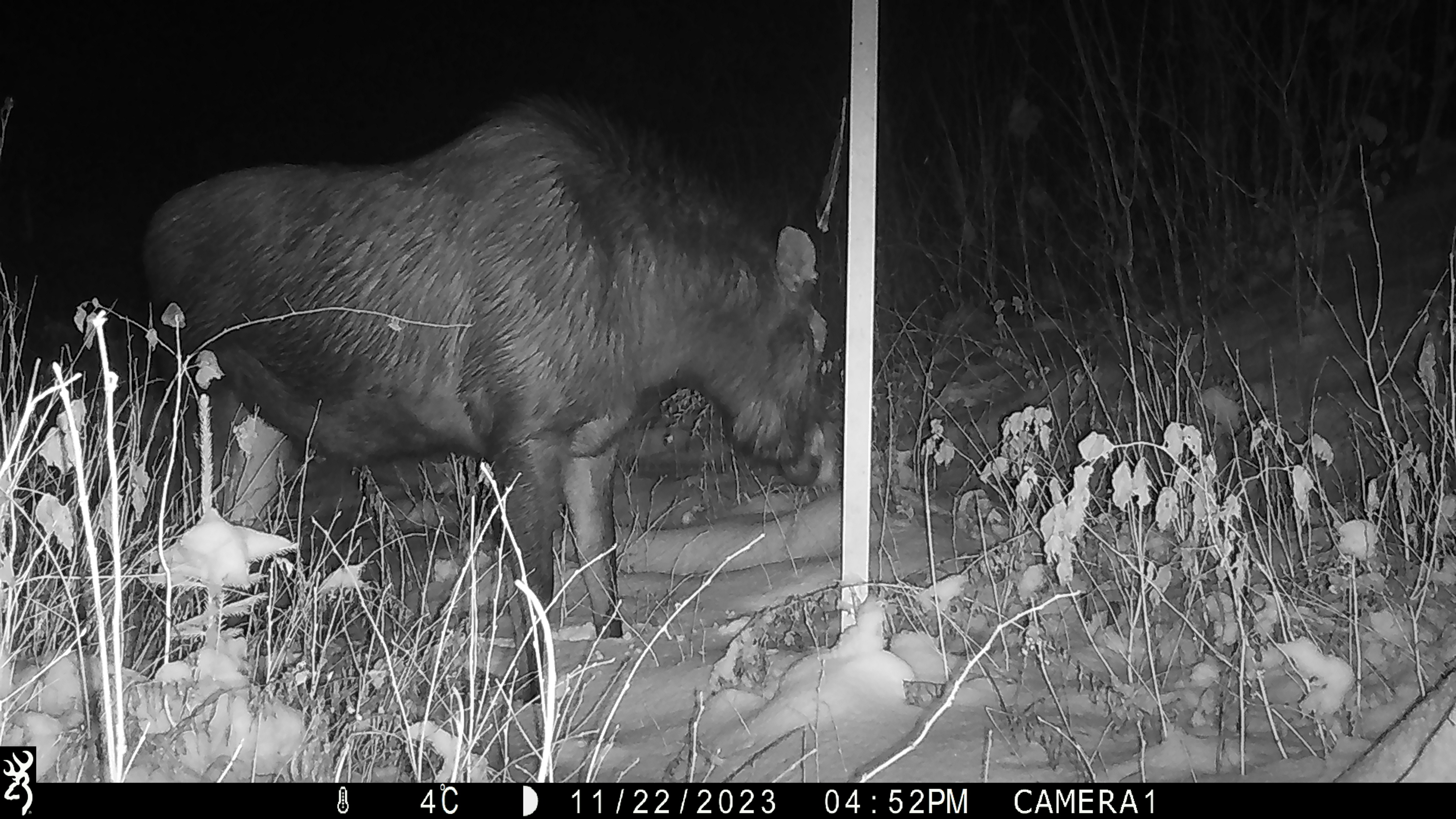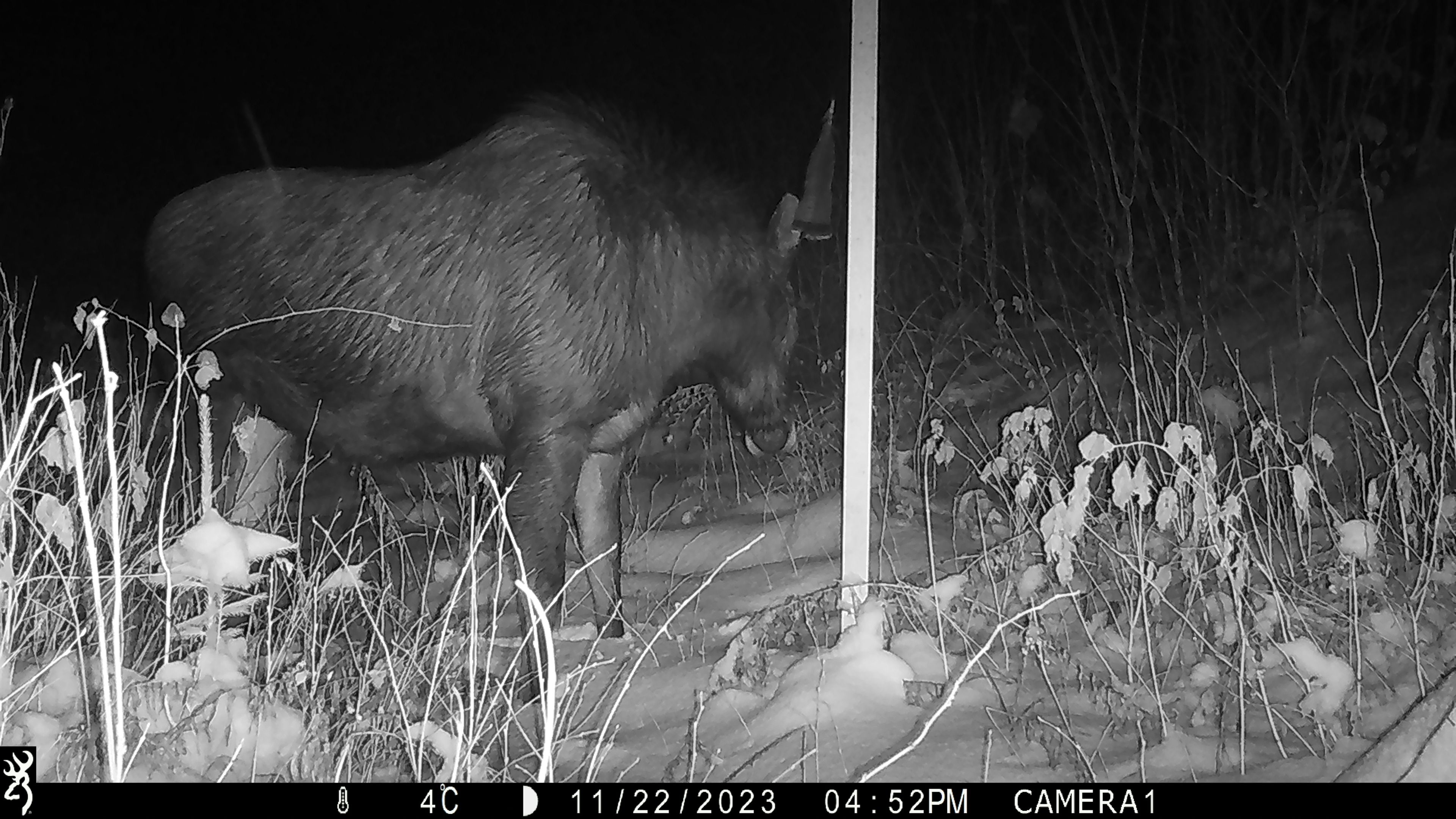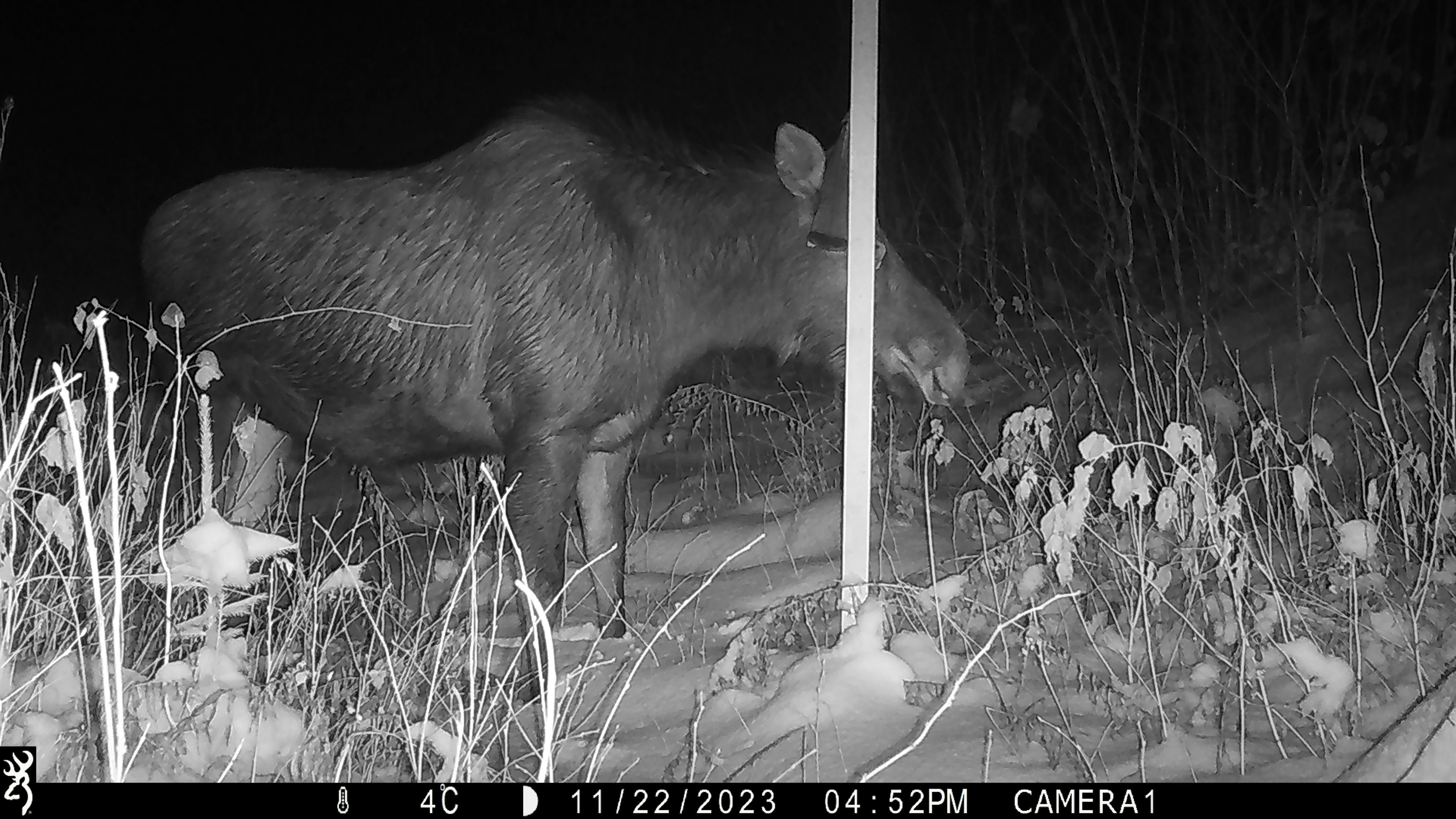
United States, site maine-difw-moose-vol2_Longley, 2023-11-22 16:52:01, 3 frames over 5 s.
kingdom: Animalia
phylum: Chordata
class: Mammalia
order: Artiodactyla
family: Cervidae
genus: Alces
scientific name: Alces alces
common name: moose